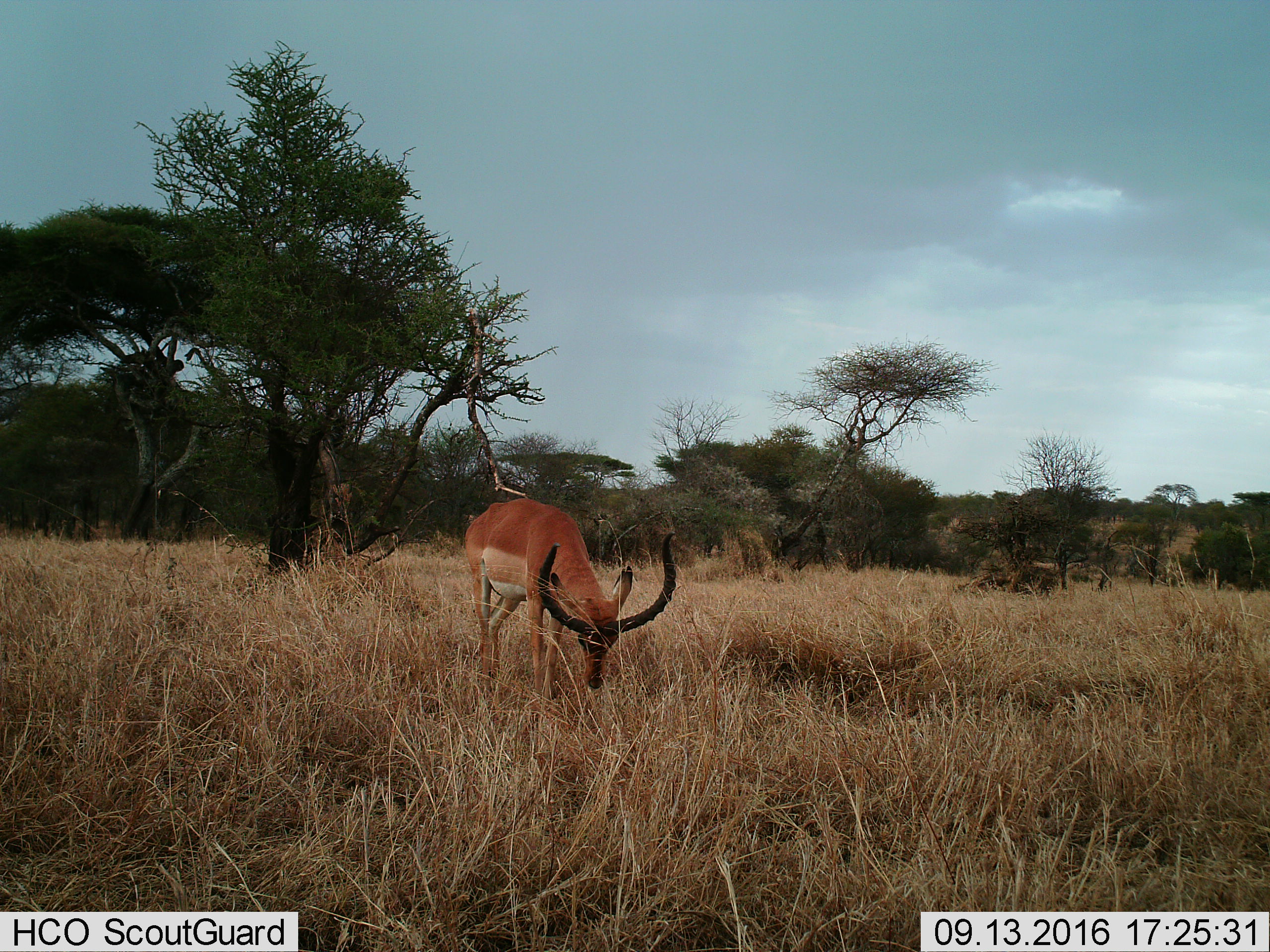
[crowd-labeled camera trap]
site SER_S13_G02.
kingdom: Animalia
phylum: Chordata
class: Mammalia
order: Artiodactyla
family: Bovidae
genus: Aepyceros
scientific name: Aepyceros melampus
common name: impala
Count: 1.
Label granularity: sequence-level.